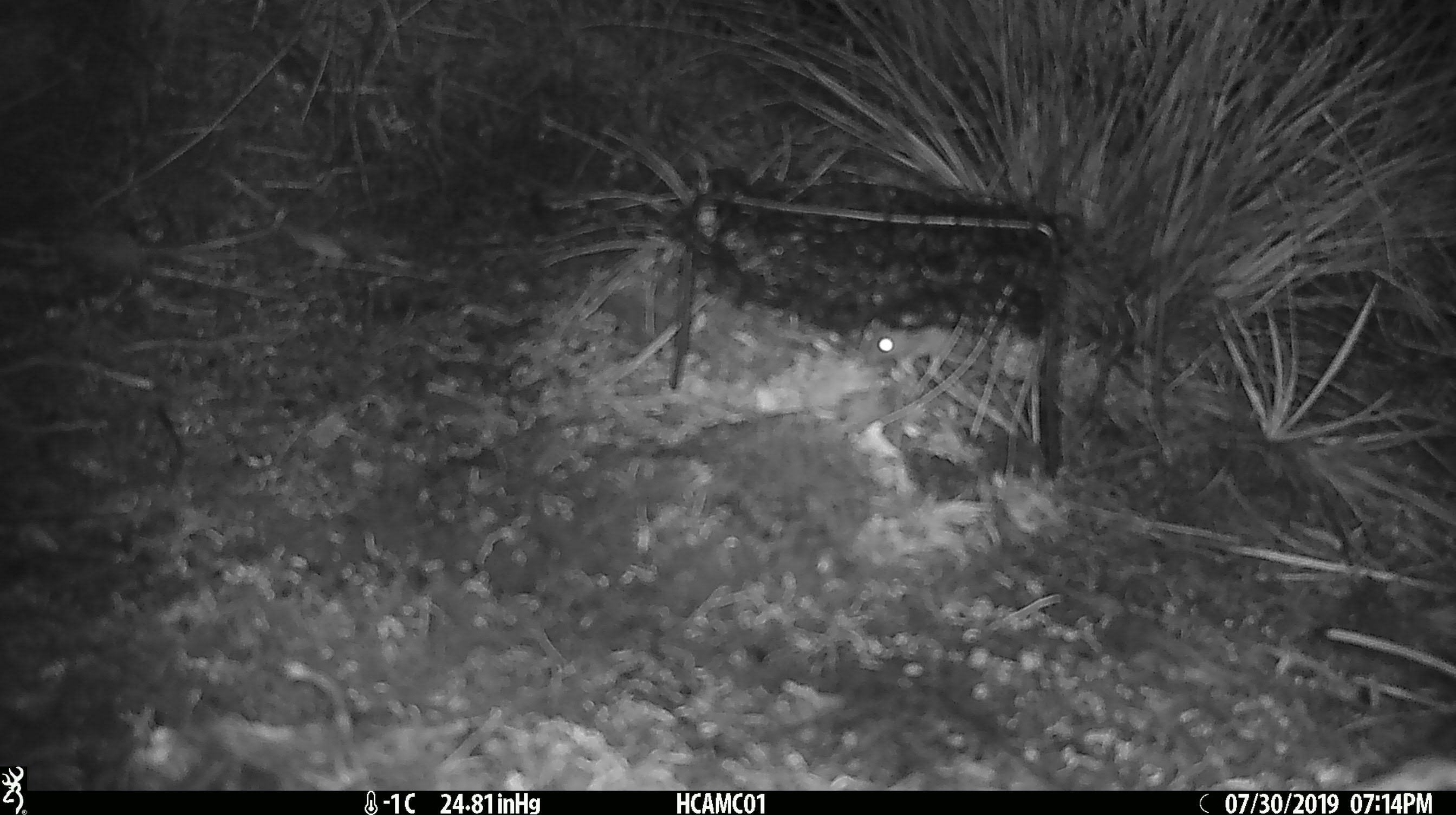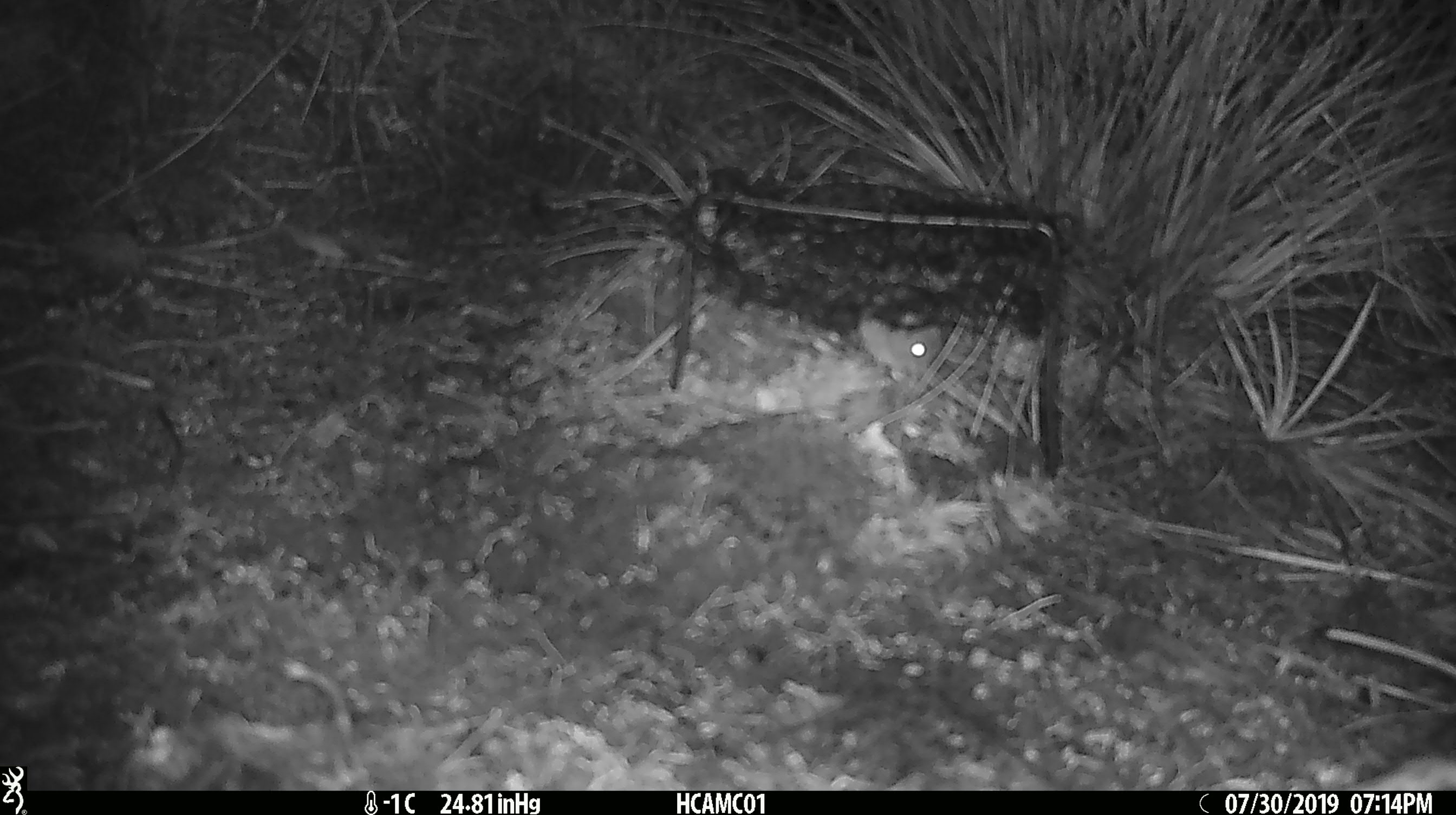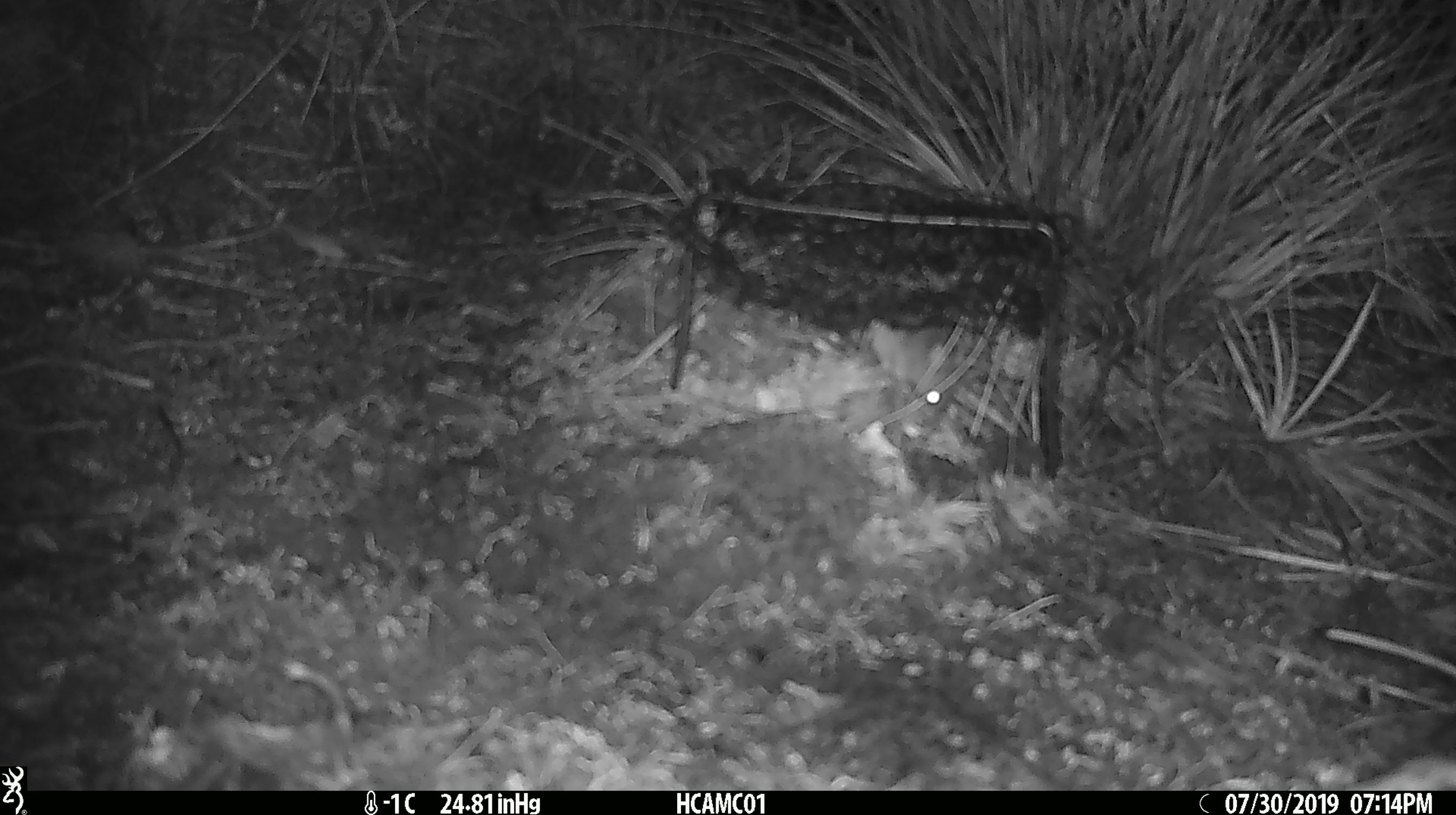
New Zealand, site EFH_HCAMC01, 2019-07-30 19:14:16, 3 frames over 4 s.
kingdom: Animalia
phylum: Chordata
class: Mammalia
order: Rodentia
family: Muridae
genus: Mus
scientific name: Mus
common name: mouse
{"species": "mouse (Mus)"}